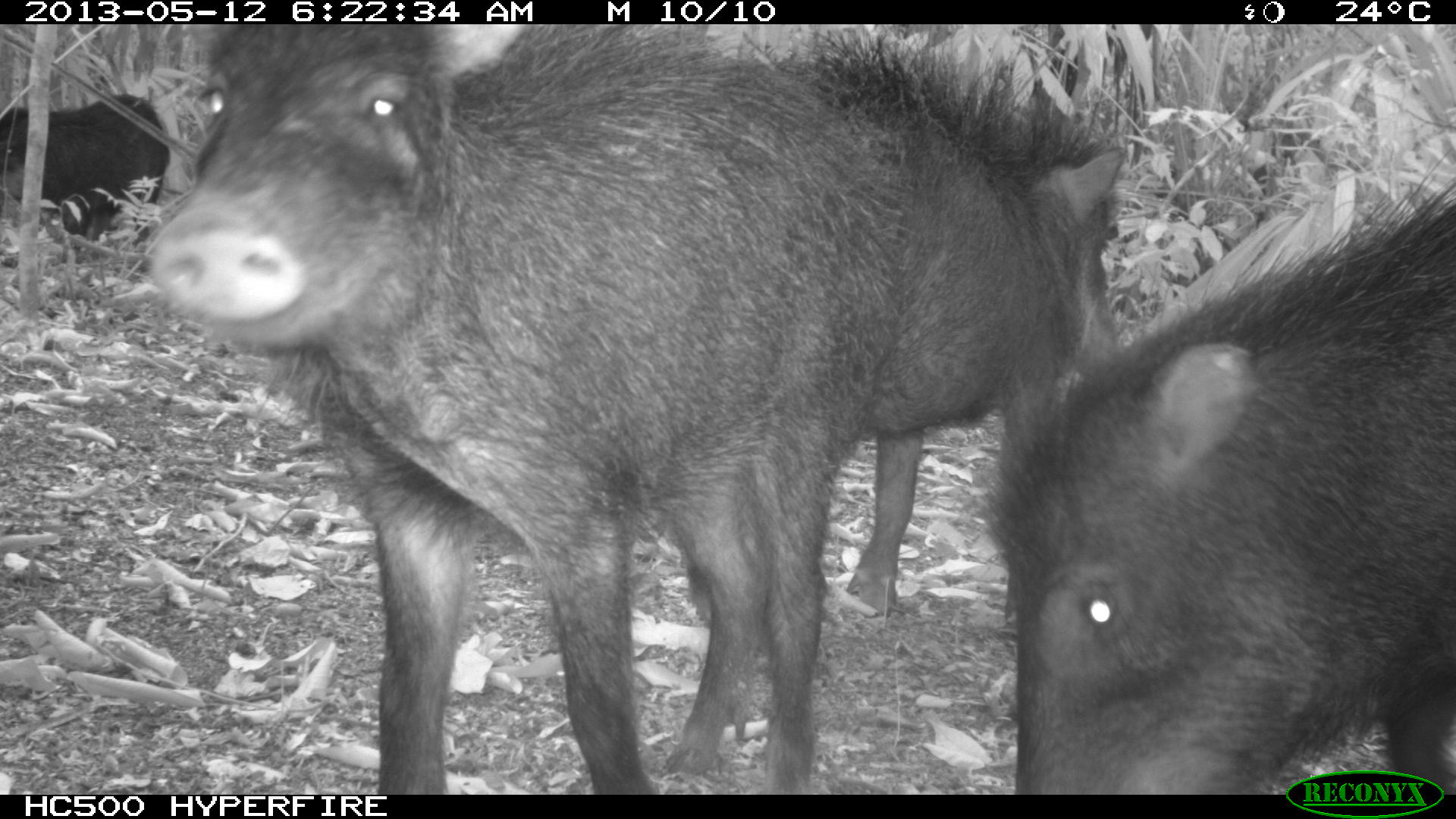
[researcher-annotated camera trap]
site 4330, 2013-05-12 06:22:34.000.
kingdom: Animalia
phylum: Chordata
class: Mammalia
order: Artiodactyla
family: Tayassuidae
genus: Tayassu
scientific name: Tayassu pecari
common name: white-lipped peccary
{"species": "Tayassu pecari (white-lipped peccary)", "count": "5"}